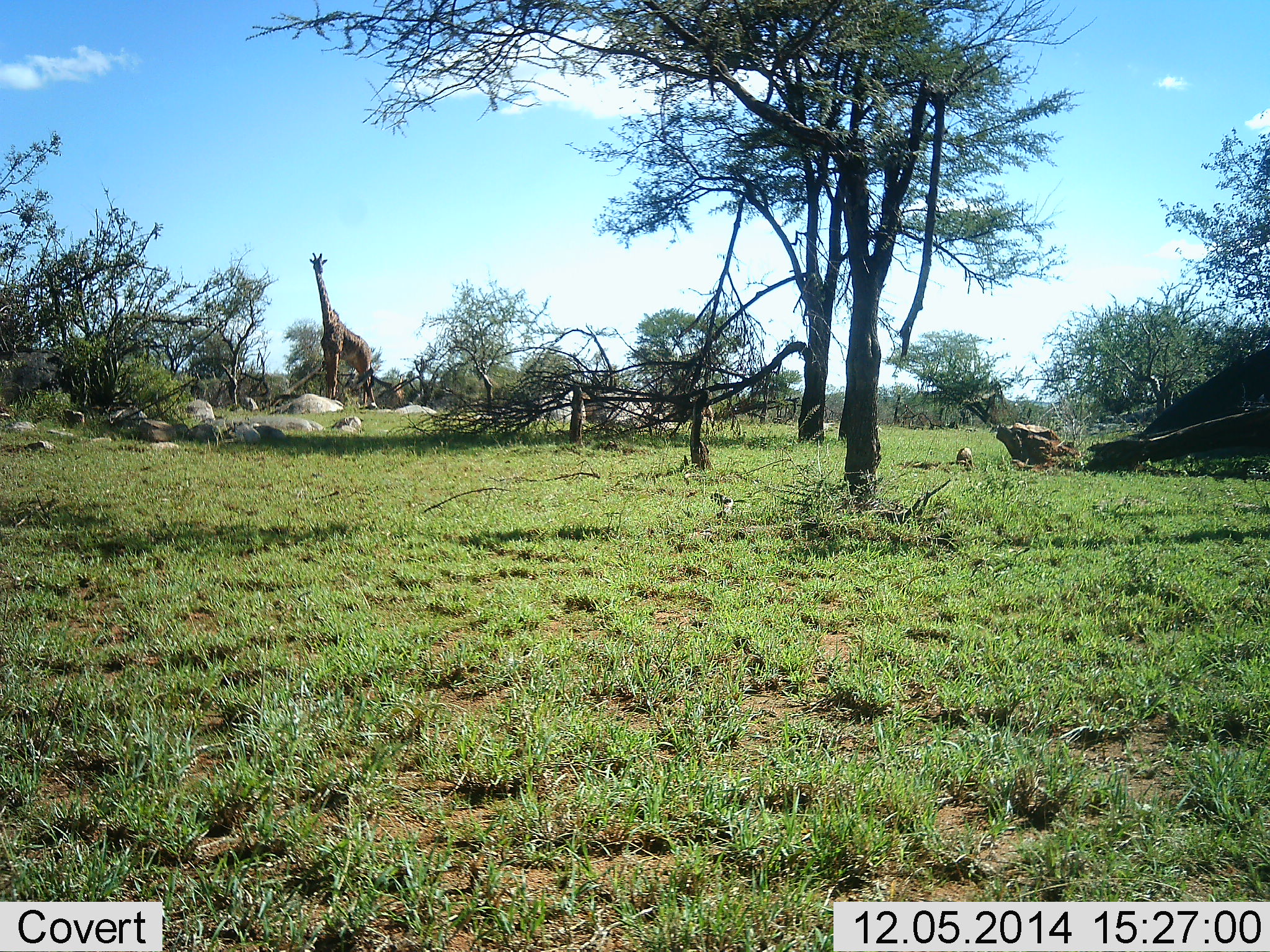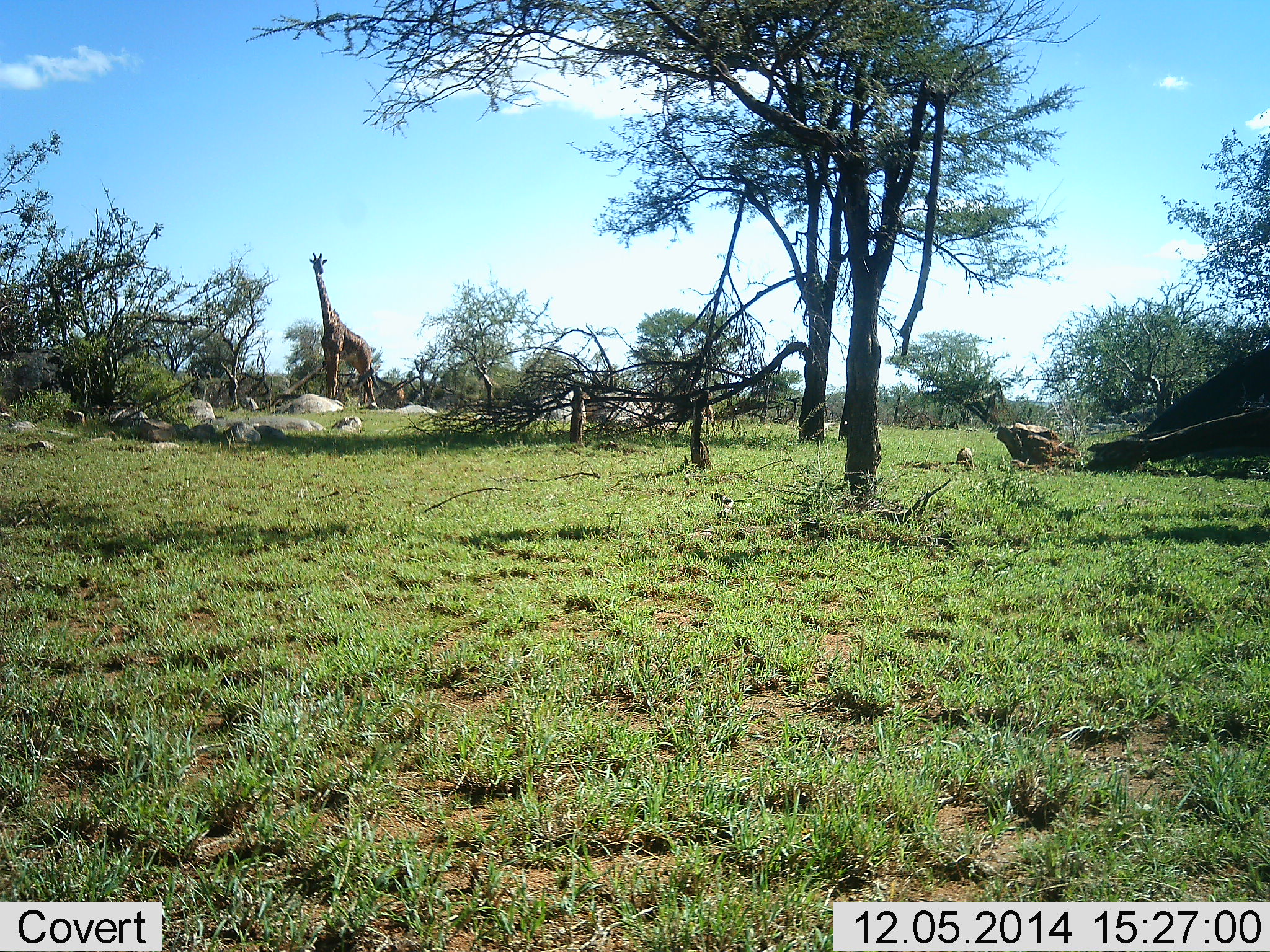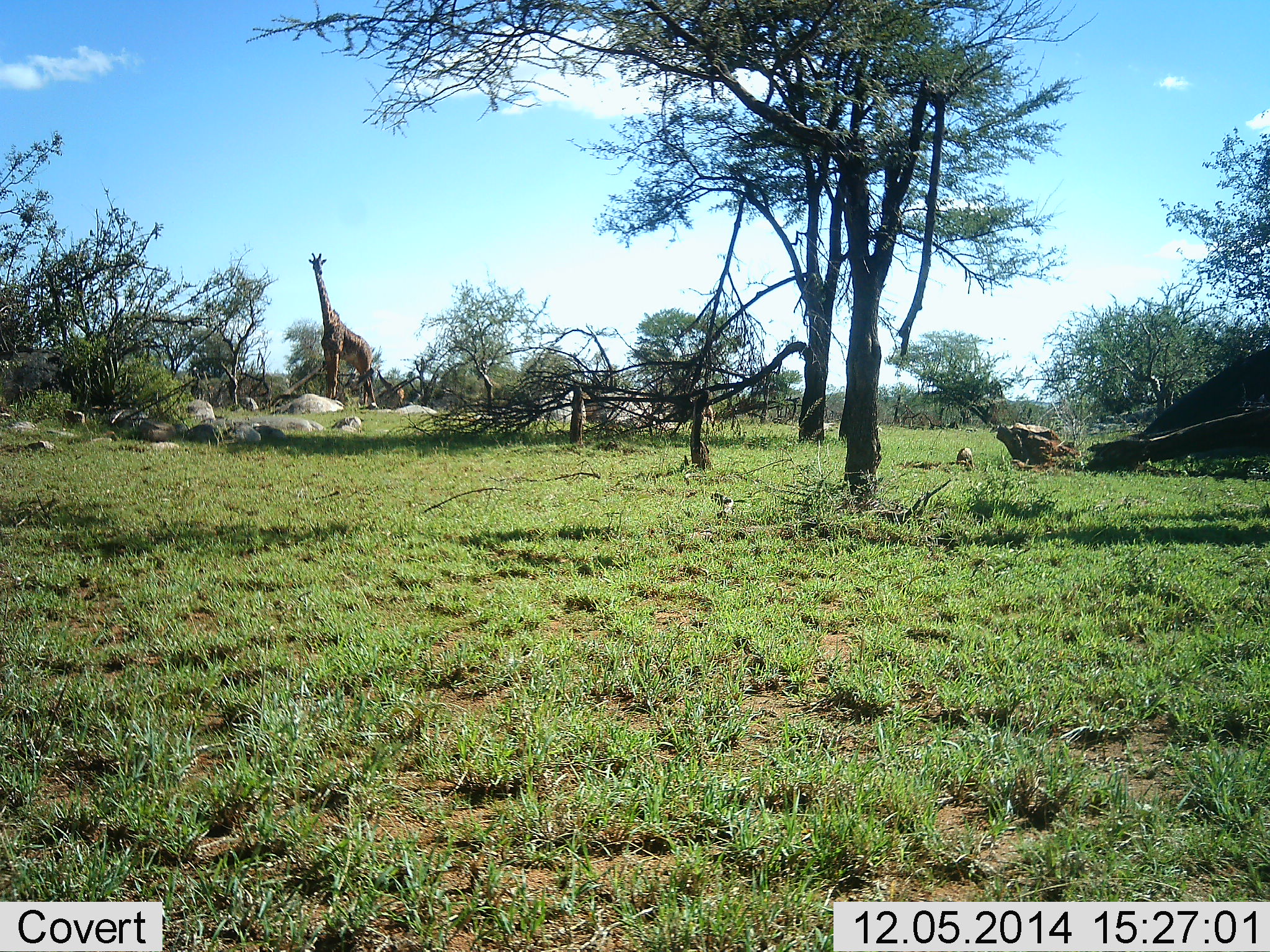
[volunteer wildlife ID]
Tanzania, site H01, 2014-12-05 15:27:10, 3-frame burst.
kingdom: Animalia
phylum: Chordata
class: Mammalia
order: Artiodactyla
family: Giraffidae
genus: Giraffa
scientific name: Giraffa camelopardalis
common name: giraffe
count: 1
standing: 100%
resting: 0%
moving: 10%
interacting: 0%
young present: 0%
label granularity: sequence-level